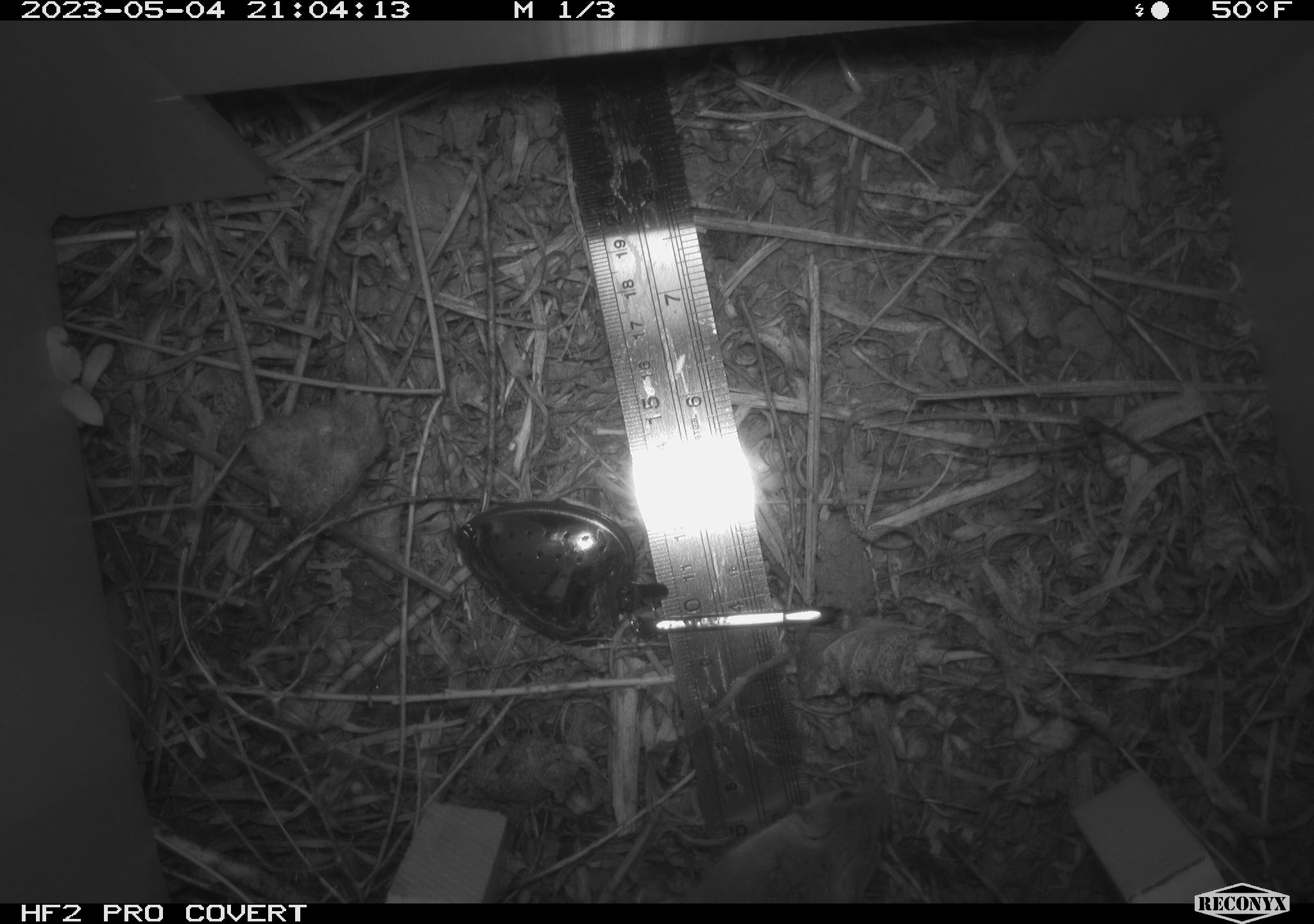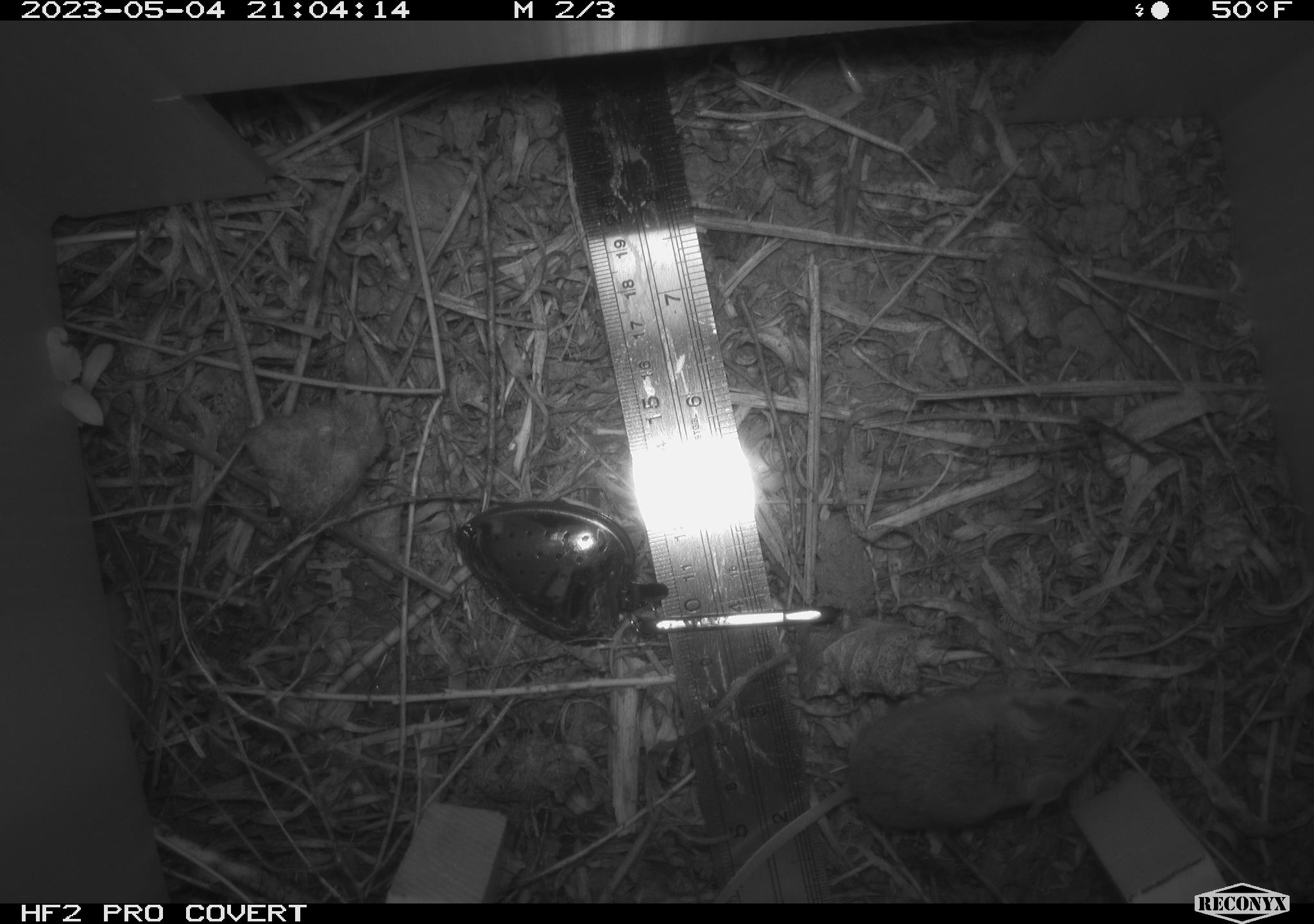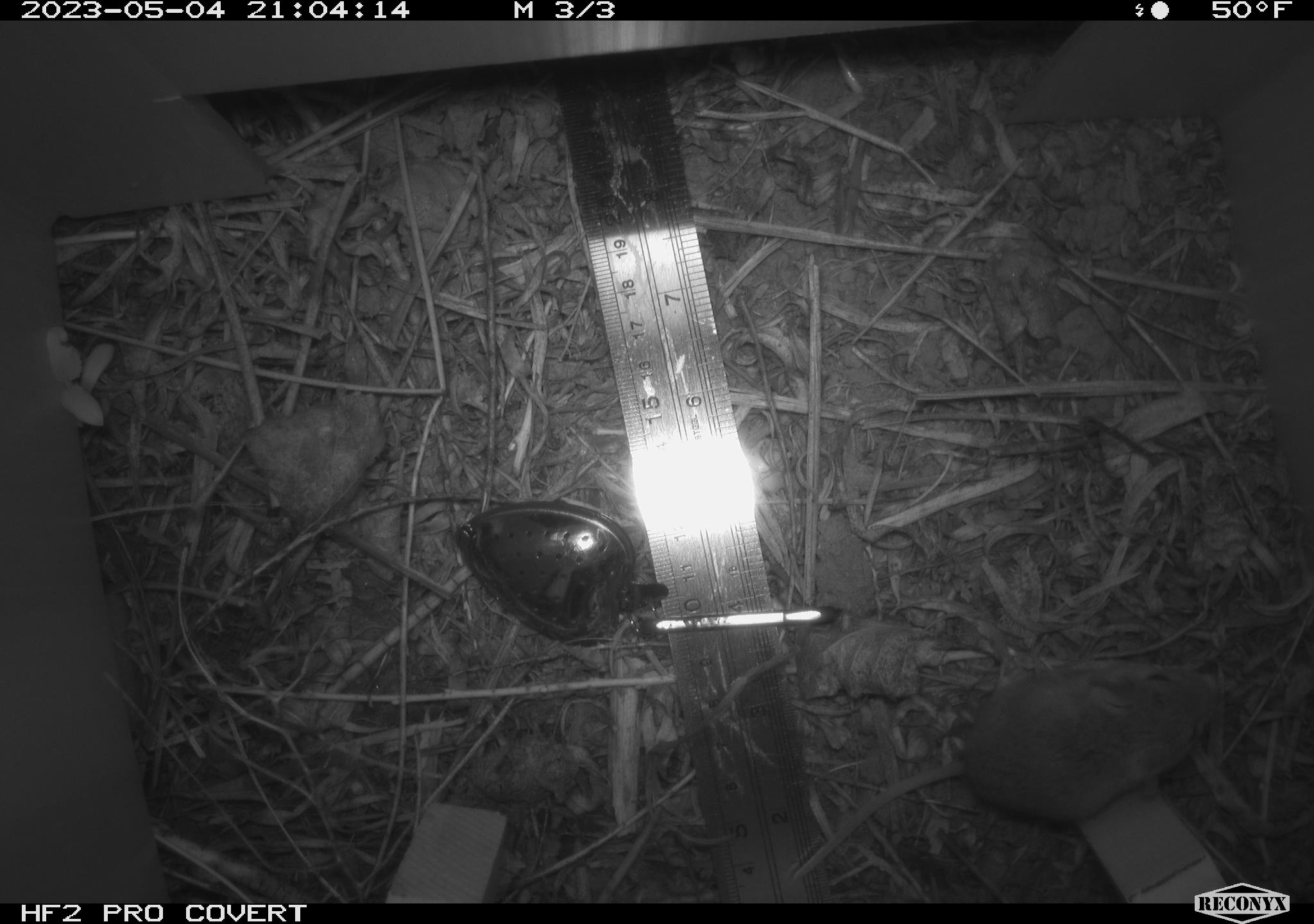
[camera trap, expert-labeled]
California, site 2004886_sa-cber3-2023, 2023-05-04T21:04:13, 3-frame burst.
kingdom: Animalia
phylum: Chordata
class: Mammalia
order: Rodentia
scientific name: Rodentia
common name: mouse species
Mouse species (Rodentia).